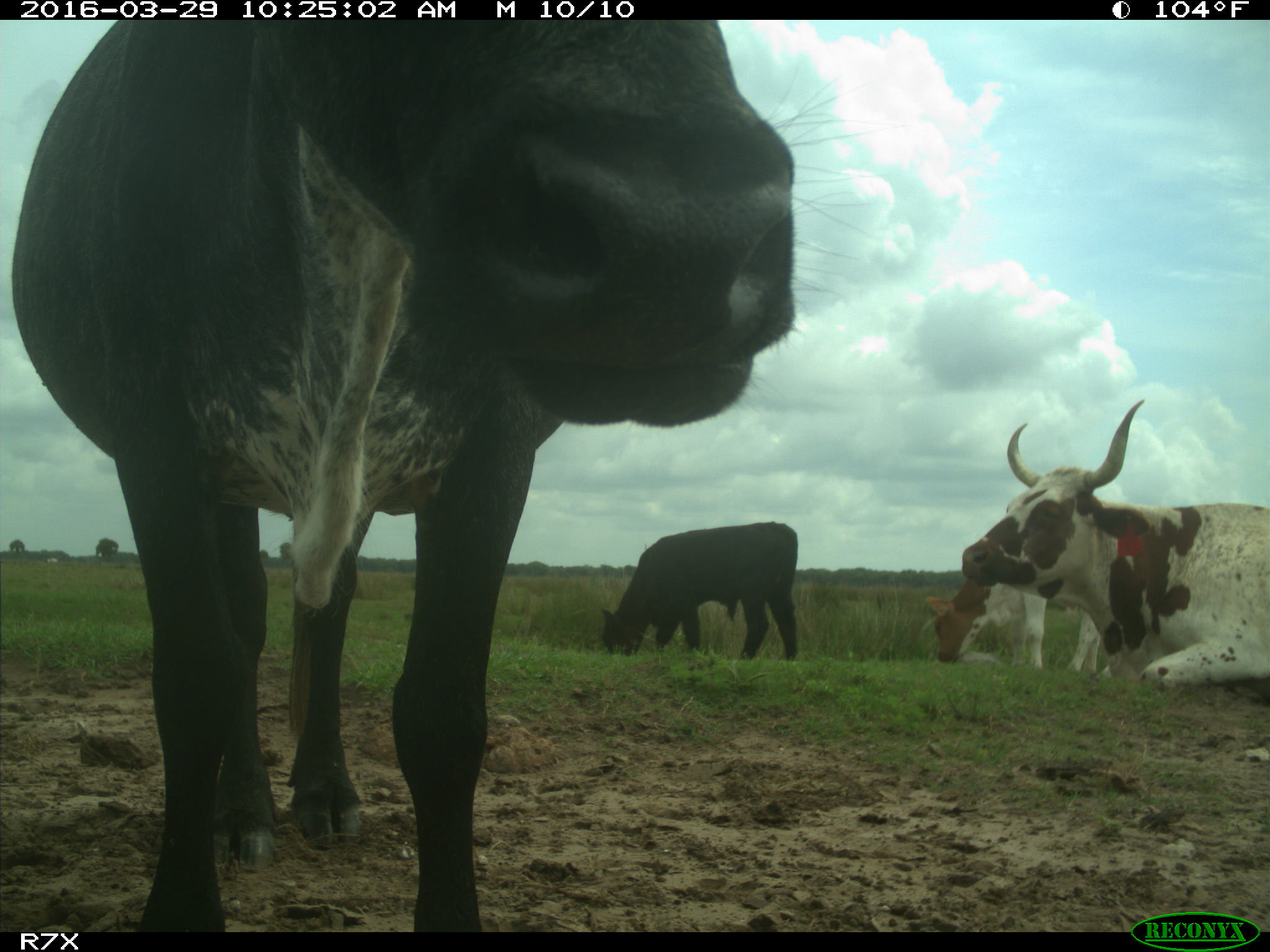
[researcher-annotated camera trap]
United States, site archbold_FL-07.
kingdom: Animalia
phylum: Chordata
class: Mammalia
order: Artiodactyla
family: Bovidae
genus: Bos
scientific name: Bos taurus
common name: domestic cow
Bos taurus (domestic cow).